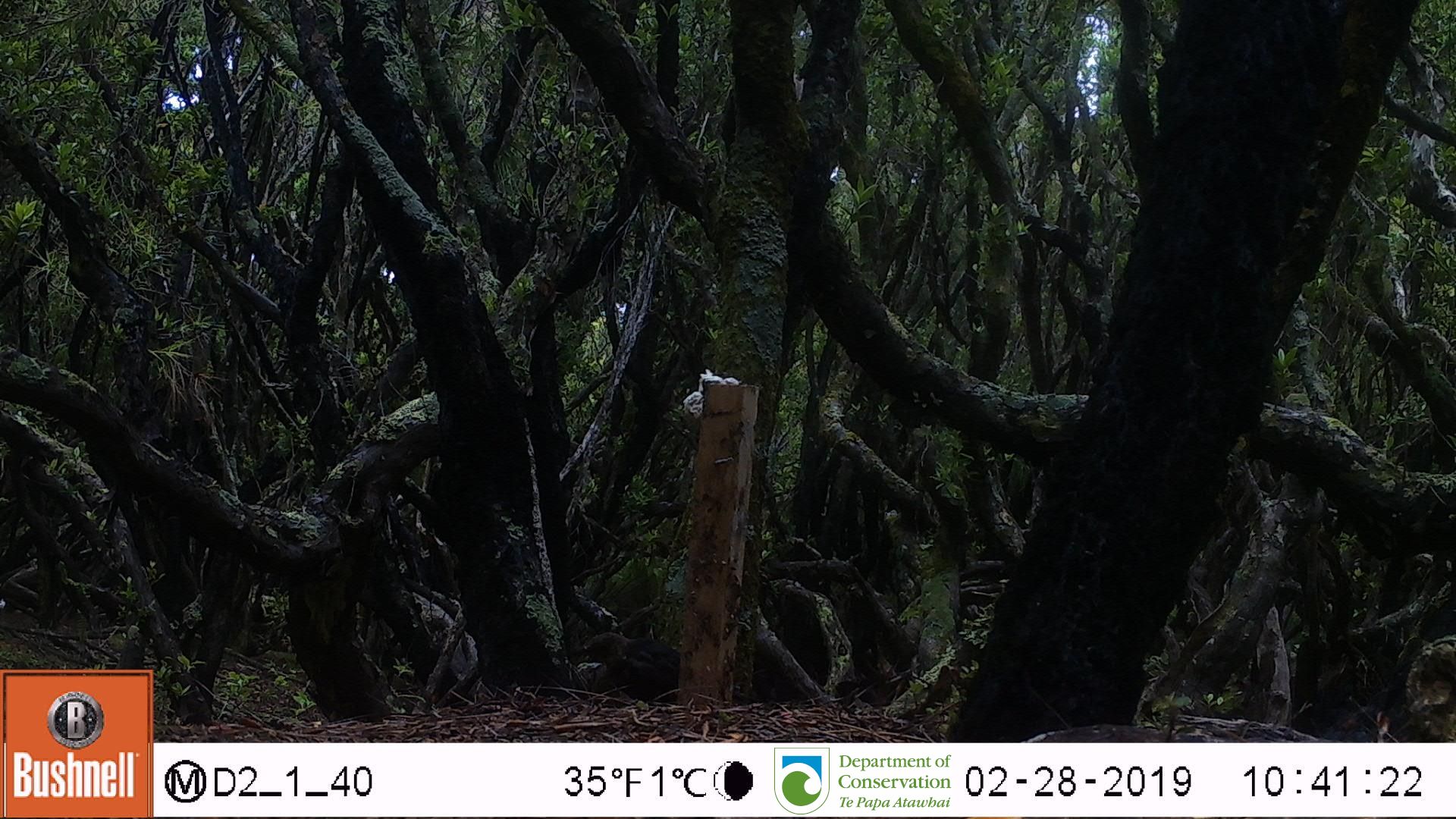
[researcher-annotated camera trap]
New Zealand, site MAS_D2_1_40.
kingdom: Animalia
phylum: Chordata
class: Aves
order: Passeriformes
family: Turdidae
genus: Turdus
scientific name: Turdus merula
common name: eurasian blackbird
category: blackbird